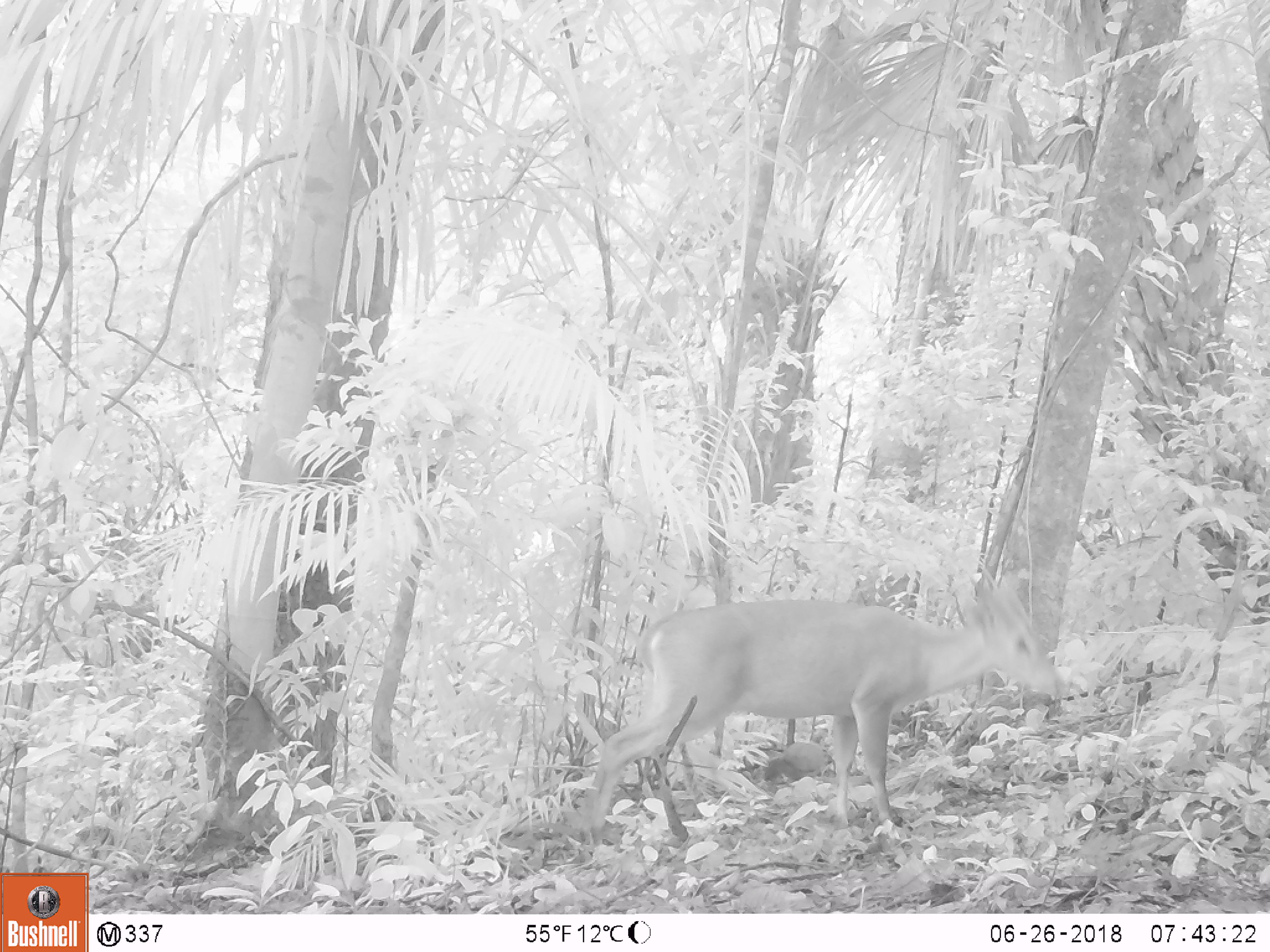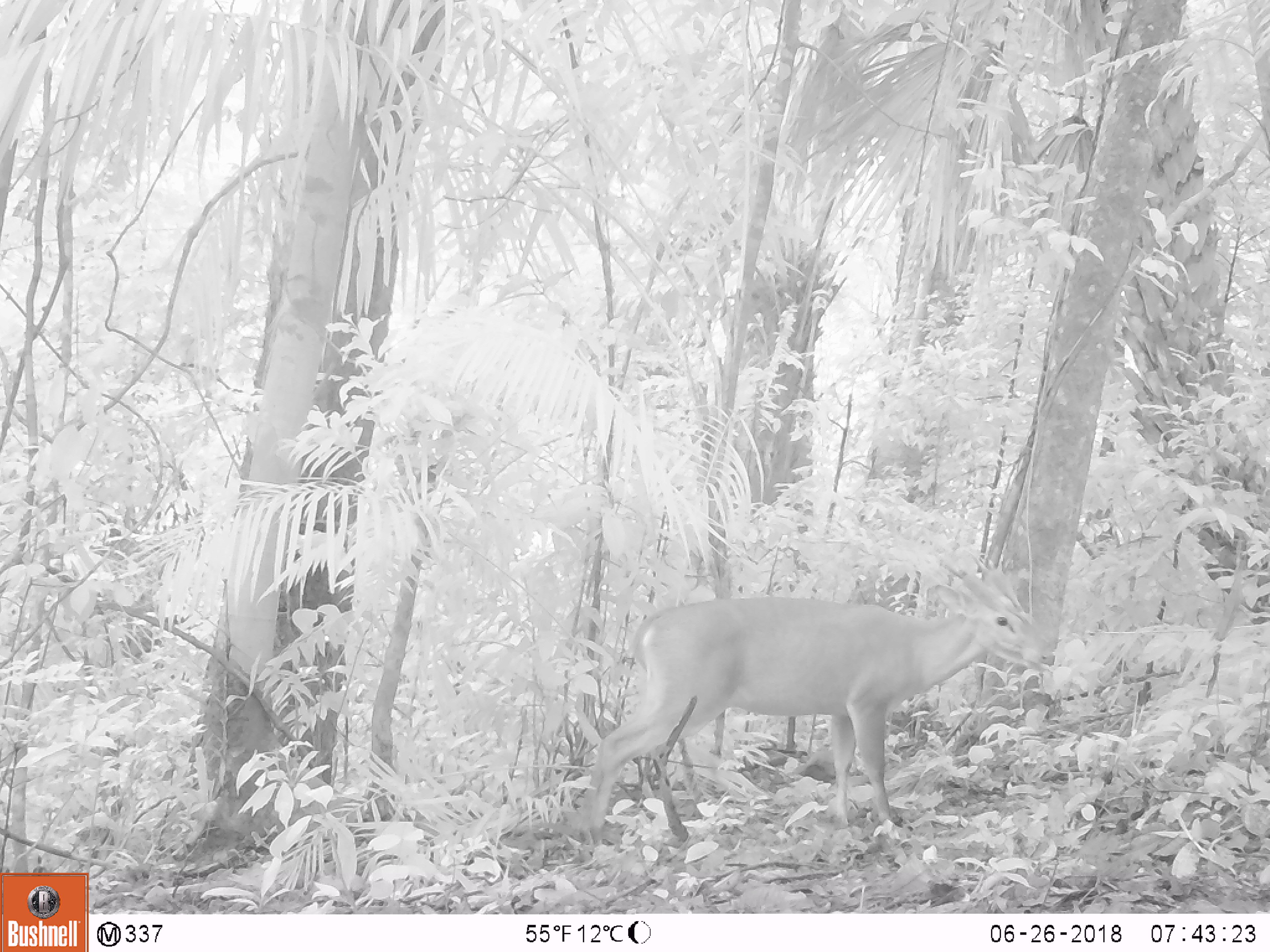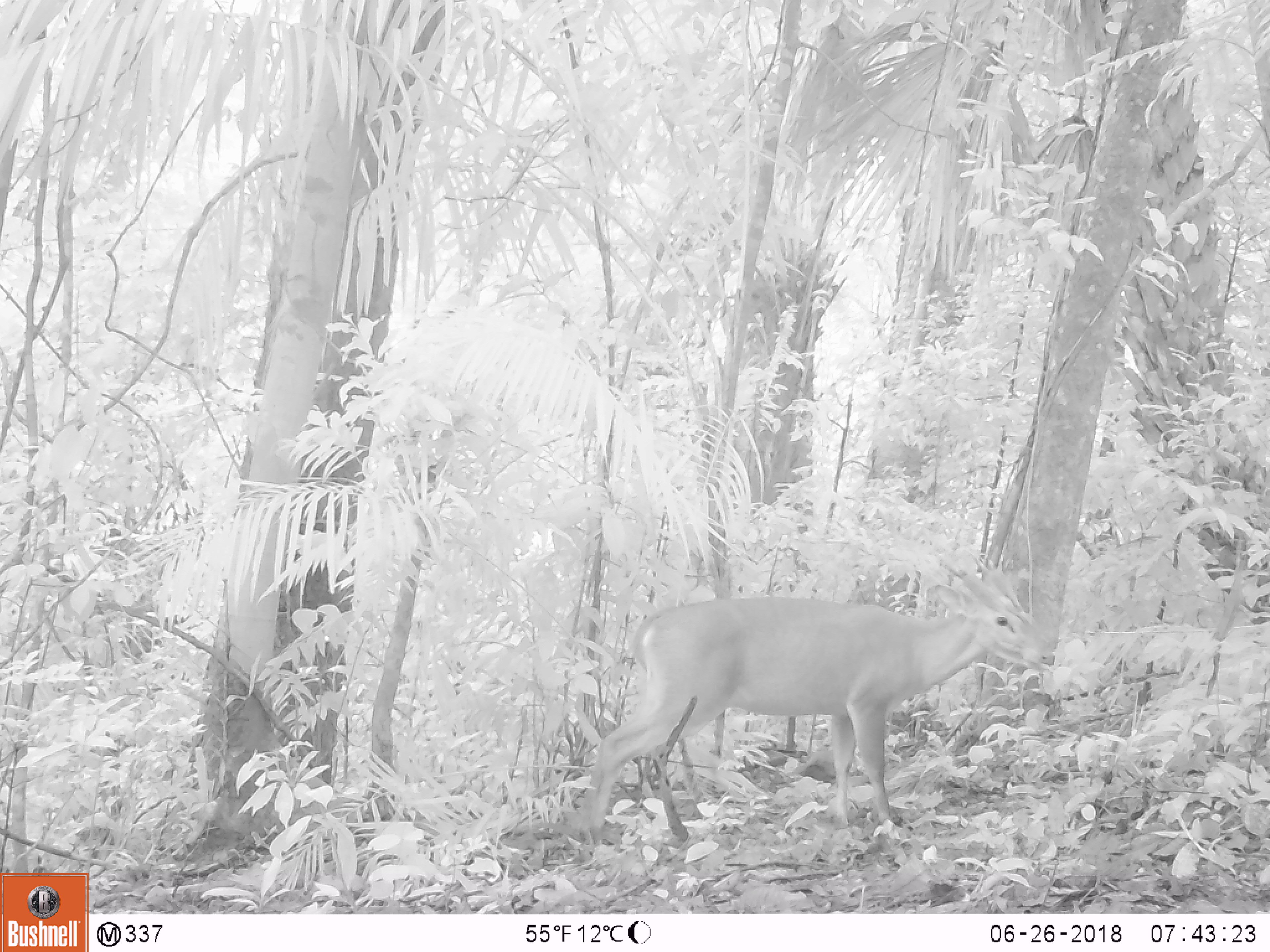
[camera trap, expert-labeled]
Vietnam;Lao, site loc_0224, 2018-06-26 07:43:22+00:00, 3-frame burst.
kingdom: Animalia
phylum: Chordata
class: Aves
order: Galliformes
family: Phasianidae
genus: Gallus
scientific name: Gallus gallus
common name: red junglefowl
Red junglefowl (Gallus gallus). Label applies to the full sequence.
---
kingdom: Animalia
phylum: Chordata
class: Mammalia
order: Artiodactyla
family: Cervidae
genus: Muntiacus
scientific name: Muntiacus vuquangensis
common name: large-antlered muntjac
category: large antlered muntjac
Large antlered muntjac (large-antlered muntjac) (Muntiacus vuquangensis). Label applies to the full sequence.